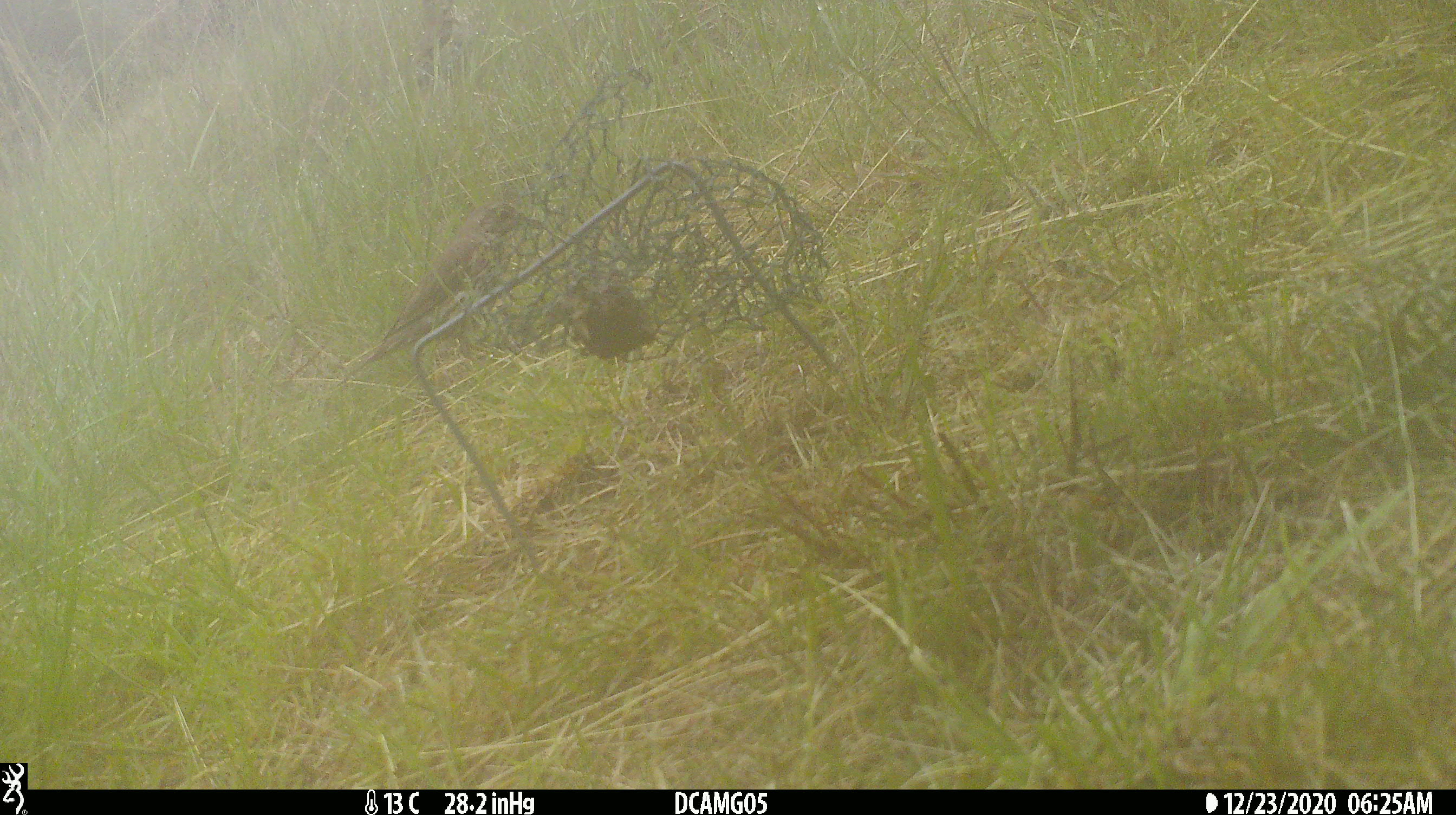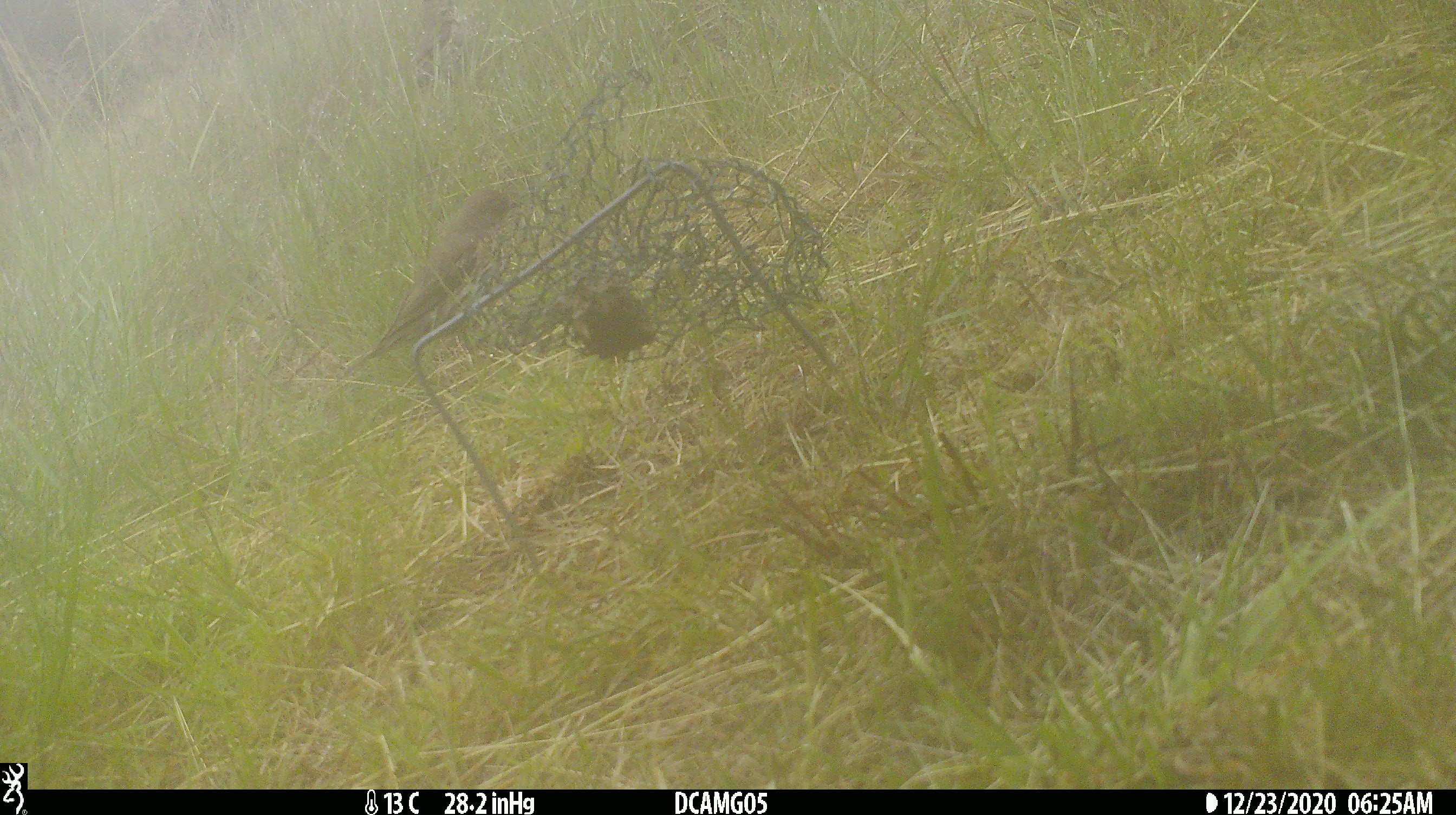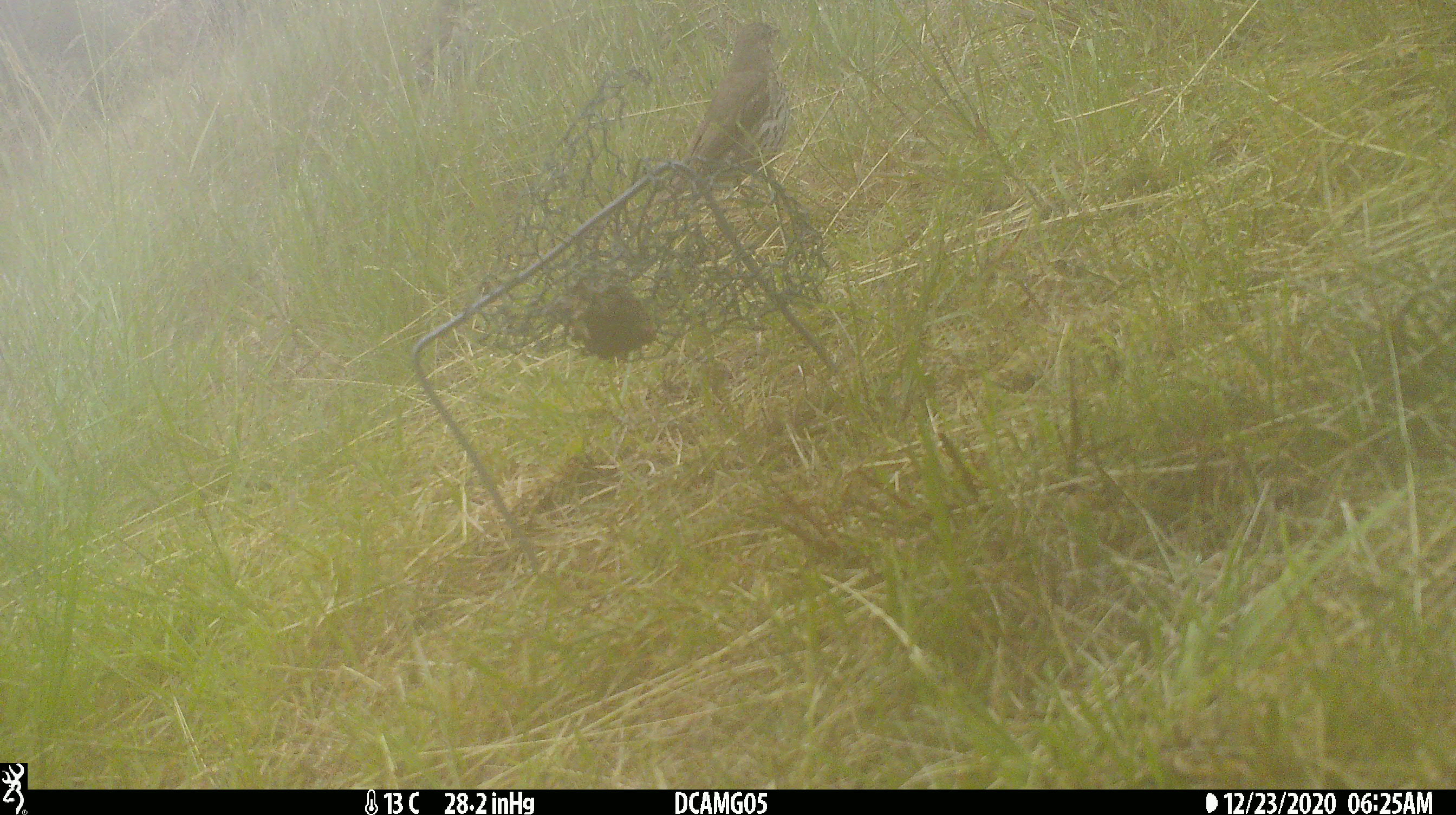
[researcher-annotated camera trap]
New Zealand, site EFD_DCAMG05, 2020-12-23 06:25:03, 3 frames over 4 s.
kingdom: Animalia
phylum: Chordata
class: Aves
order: Passeriformes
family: Turdidae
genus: Turdus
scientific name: Turdus philomelos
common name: song thrush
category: thrush